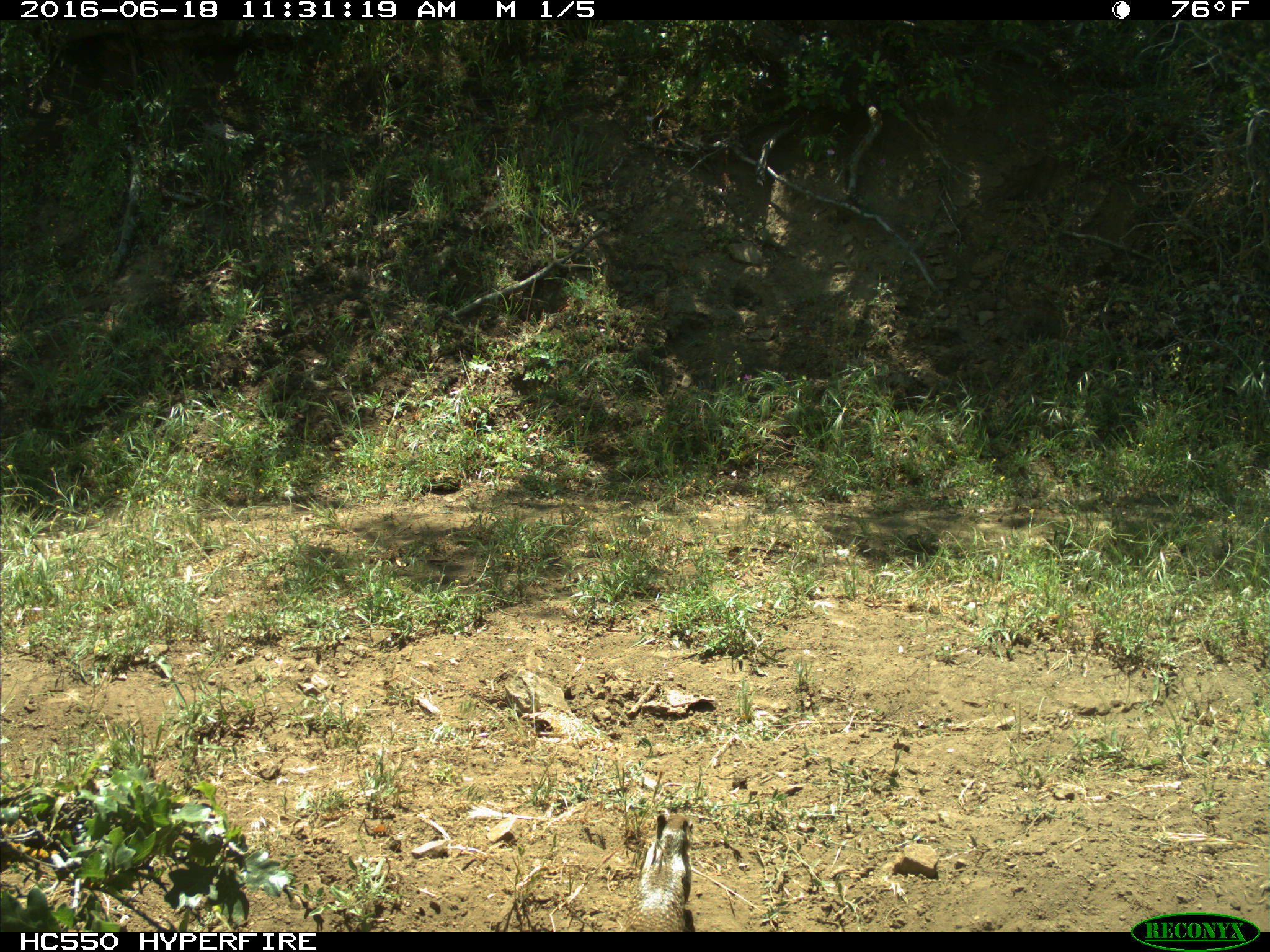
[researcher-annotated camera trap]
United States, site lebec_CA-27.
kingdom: Animalia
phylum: Chordata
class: Mammalia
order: Rodentia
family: Sciuridae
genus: Otospermophilus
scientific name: Otospermophilus beecheyi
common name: california ground squirrel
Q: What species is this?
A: Otospermophilus beecheyi (california ground squirrel).